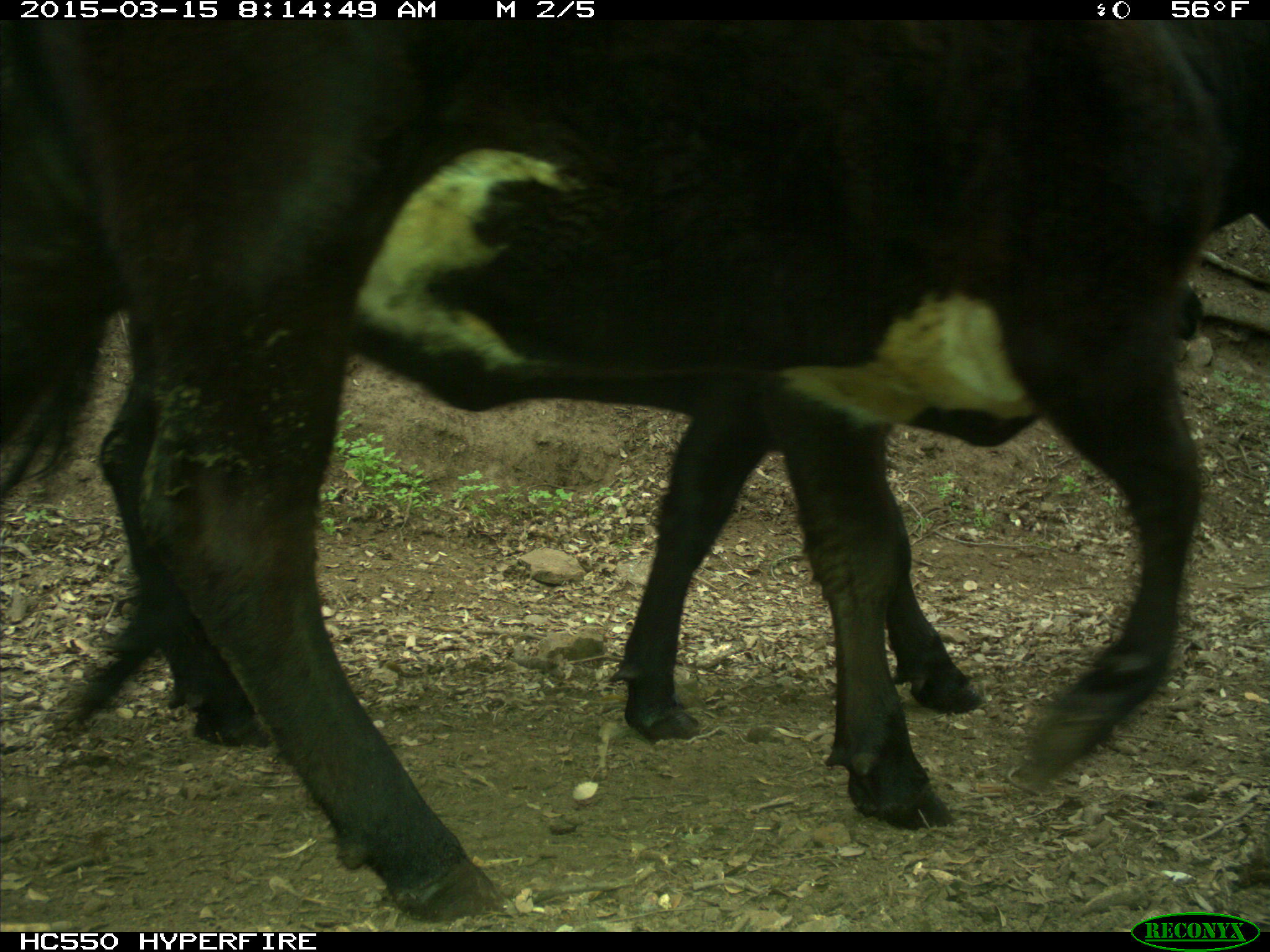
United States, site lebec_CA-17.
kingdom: Animalia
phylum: Chordata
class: Mammalia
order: Artiodactyla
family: Bovidae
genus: Bos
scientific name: Bos taurus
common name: domestic cow